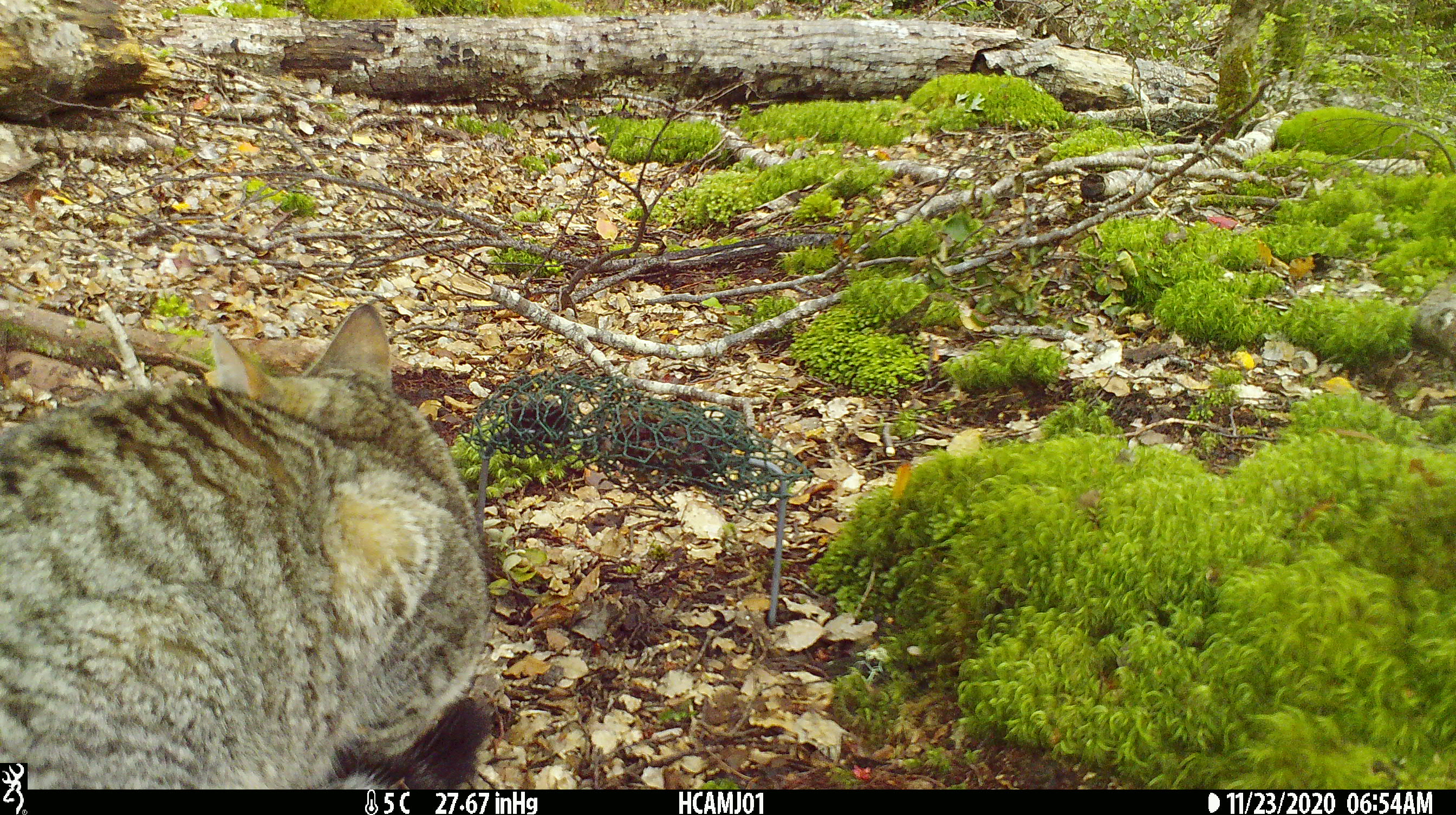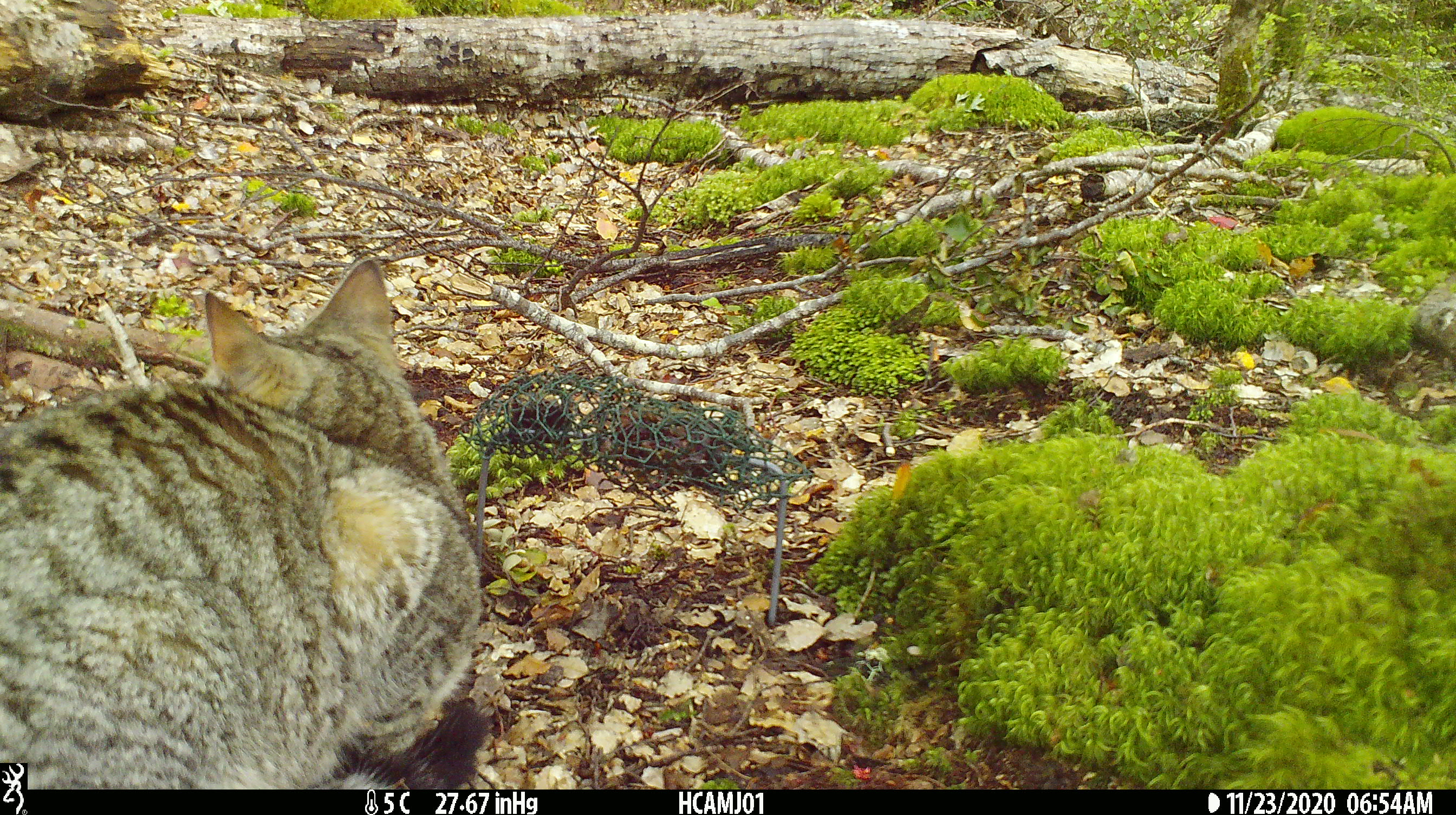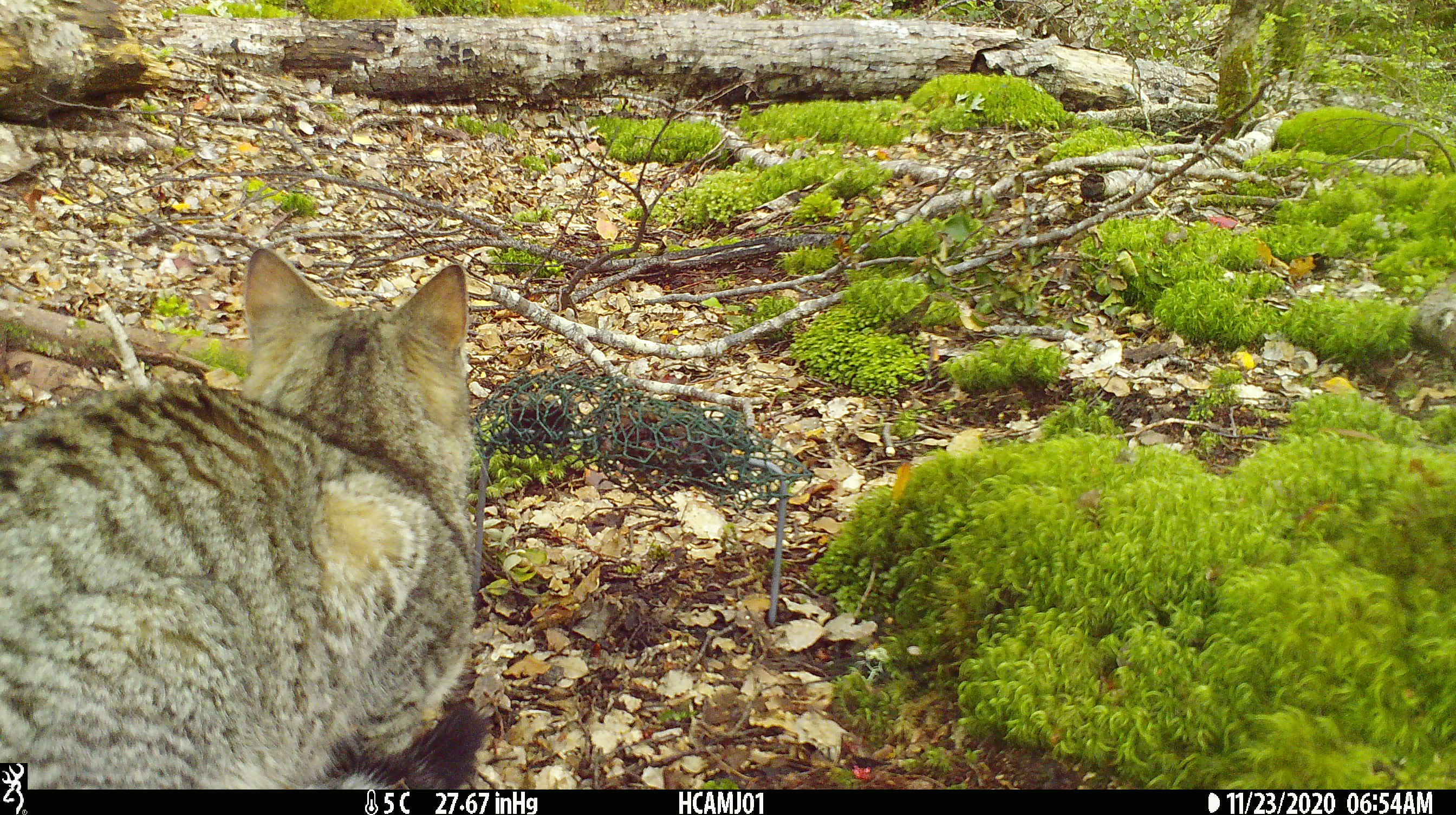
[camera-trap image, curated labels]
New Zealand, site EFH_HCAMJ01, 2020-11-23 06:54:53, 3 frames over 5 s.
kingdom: Animalia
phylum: Chordata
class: Mammalia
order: Carnivora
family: Felidae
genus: Felis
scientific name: Felis catus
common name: domestic cat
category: cat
Cat (domestic cat) (Felis catus).